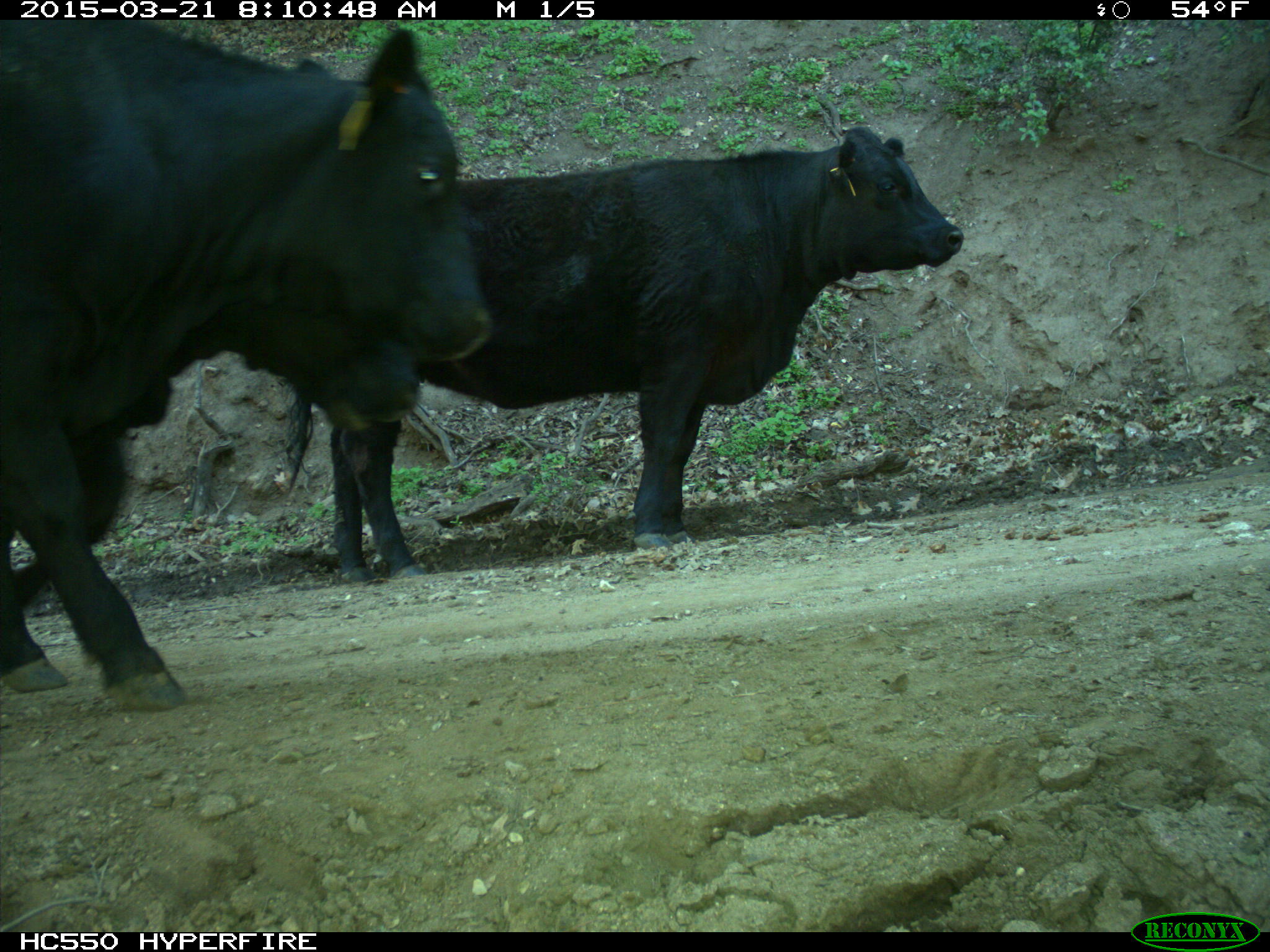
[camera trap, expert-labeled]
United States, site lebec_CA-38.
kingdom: Animalia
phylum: Chordata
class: Mammalia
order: Artiodactyla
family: Bovidae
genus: Bos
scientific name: Bos taurus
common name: domestic cow